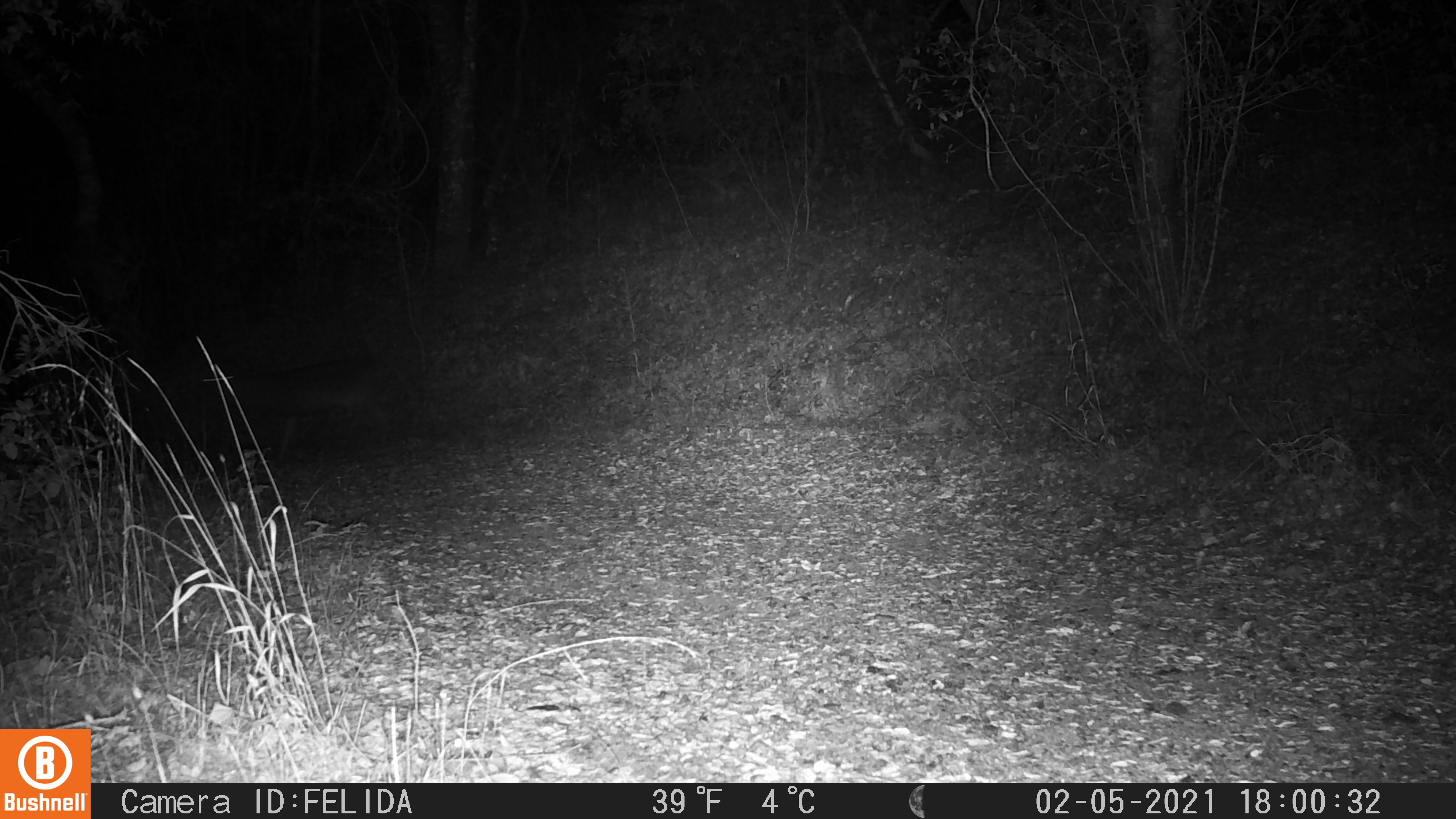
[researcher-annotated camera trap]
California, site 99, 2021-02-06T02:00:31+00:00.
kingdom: Animalia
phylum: Chordata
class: Mammalia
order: Artiodactyla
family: Cervidae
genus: Odocoileus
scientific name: Odocoileus hemionus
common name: mule deer